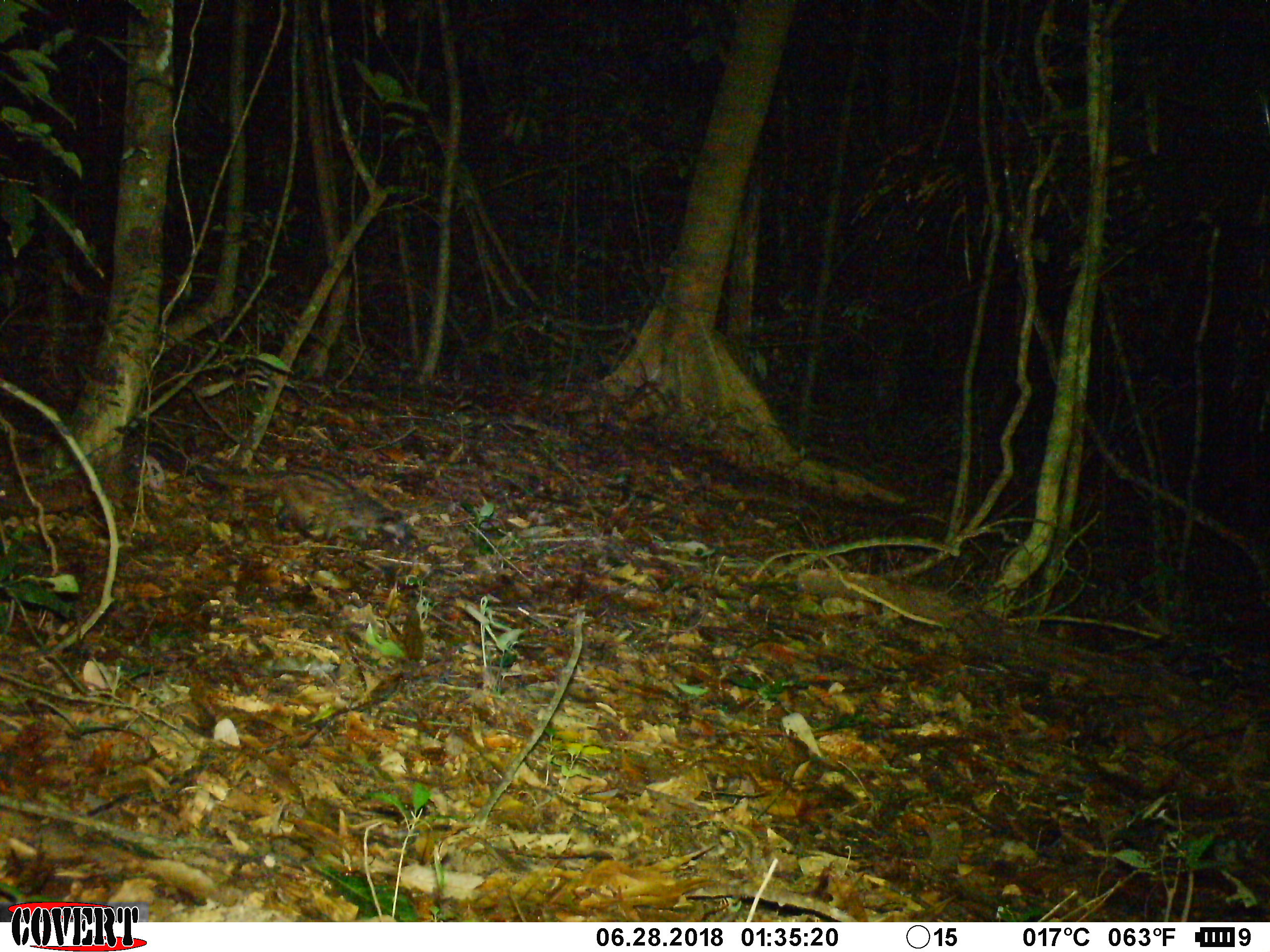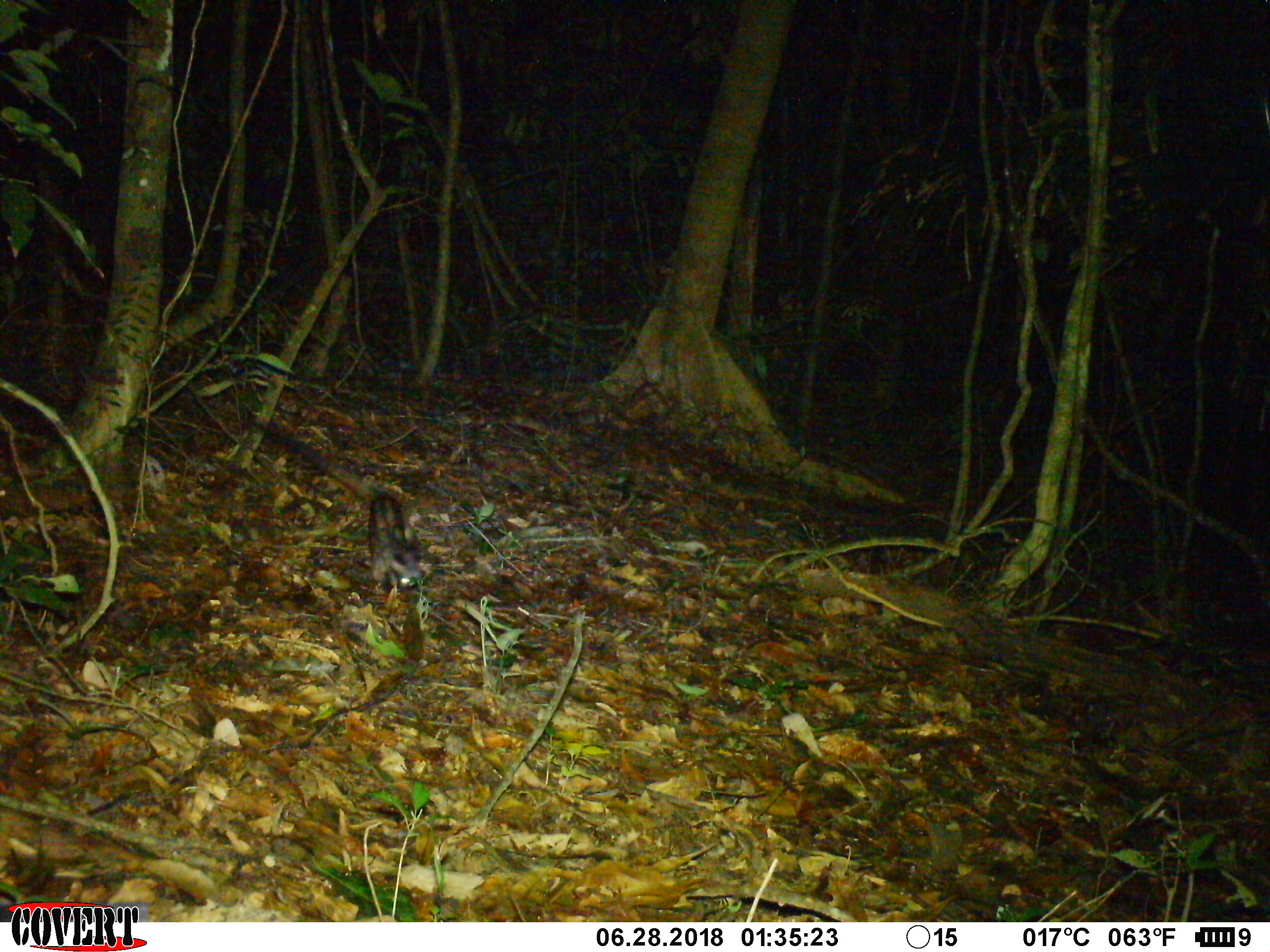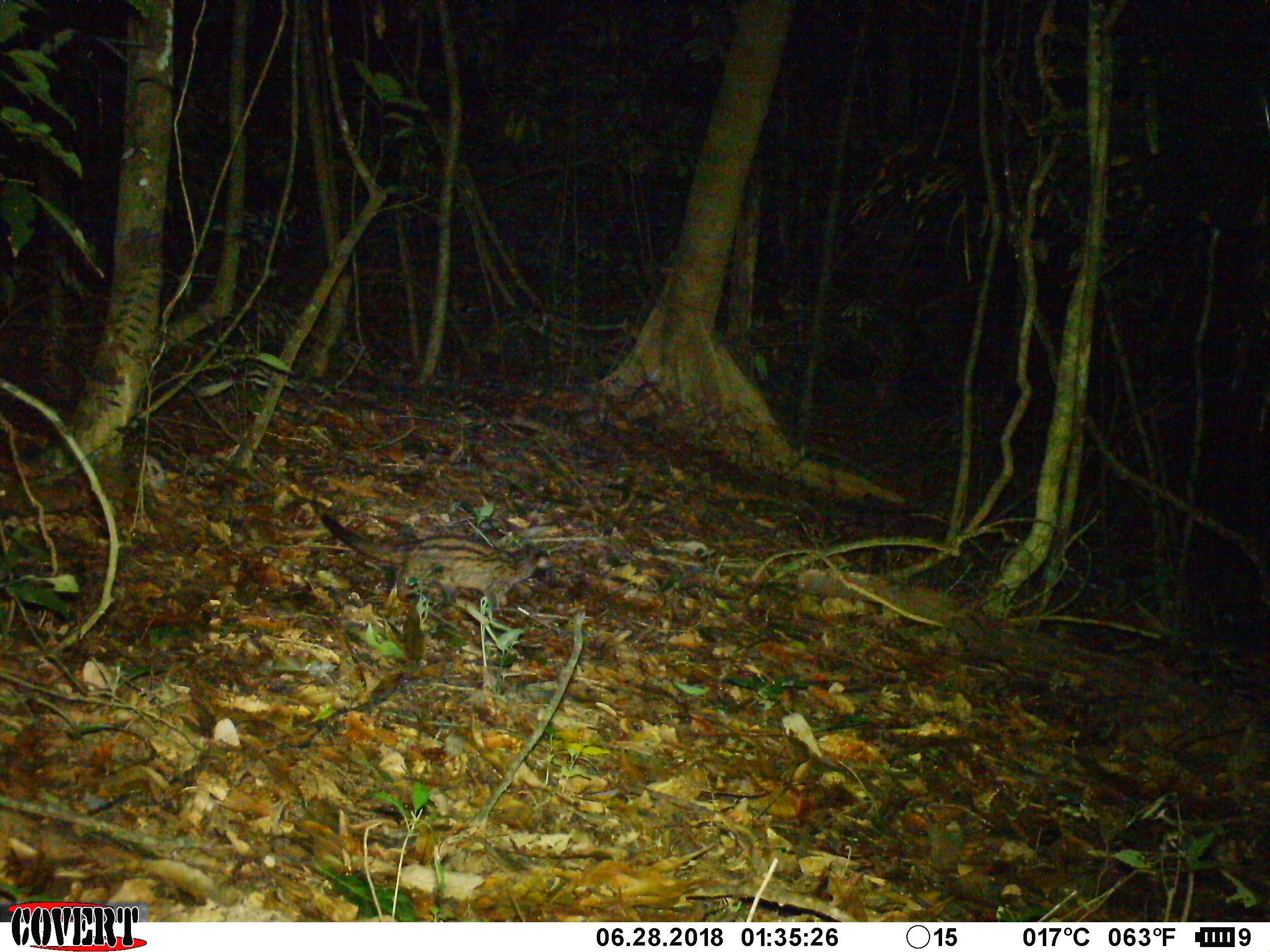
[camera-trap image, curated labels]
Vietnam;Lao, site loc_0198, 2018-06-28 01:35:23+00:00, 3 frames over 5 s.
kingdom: Animalia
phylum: Chordata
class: Mammalia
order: Carnivora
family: Viverridae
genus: Paradoxurus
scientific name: Paradoxurus hermaphroditus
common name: common palm civet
Common palm civet (Paradoxurus hermaphroditus). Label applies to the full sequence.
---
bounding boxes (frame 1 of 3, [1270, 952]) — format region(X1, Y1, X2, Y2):
common palm civet: region(187, 465, 407, 539)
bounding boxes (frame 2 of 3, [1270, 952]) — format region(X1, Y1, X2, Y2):
common palm civet: region(267, 424, 426, 591)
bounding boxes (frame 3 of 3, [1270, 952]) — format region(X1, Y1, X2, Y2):
common palm civet: region(320, 512, 555, 613)